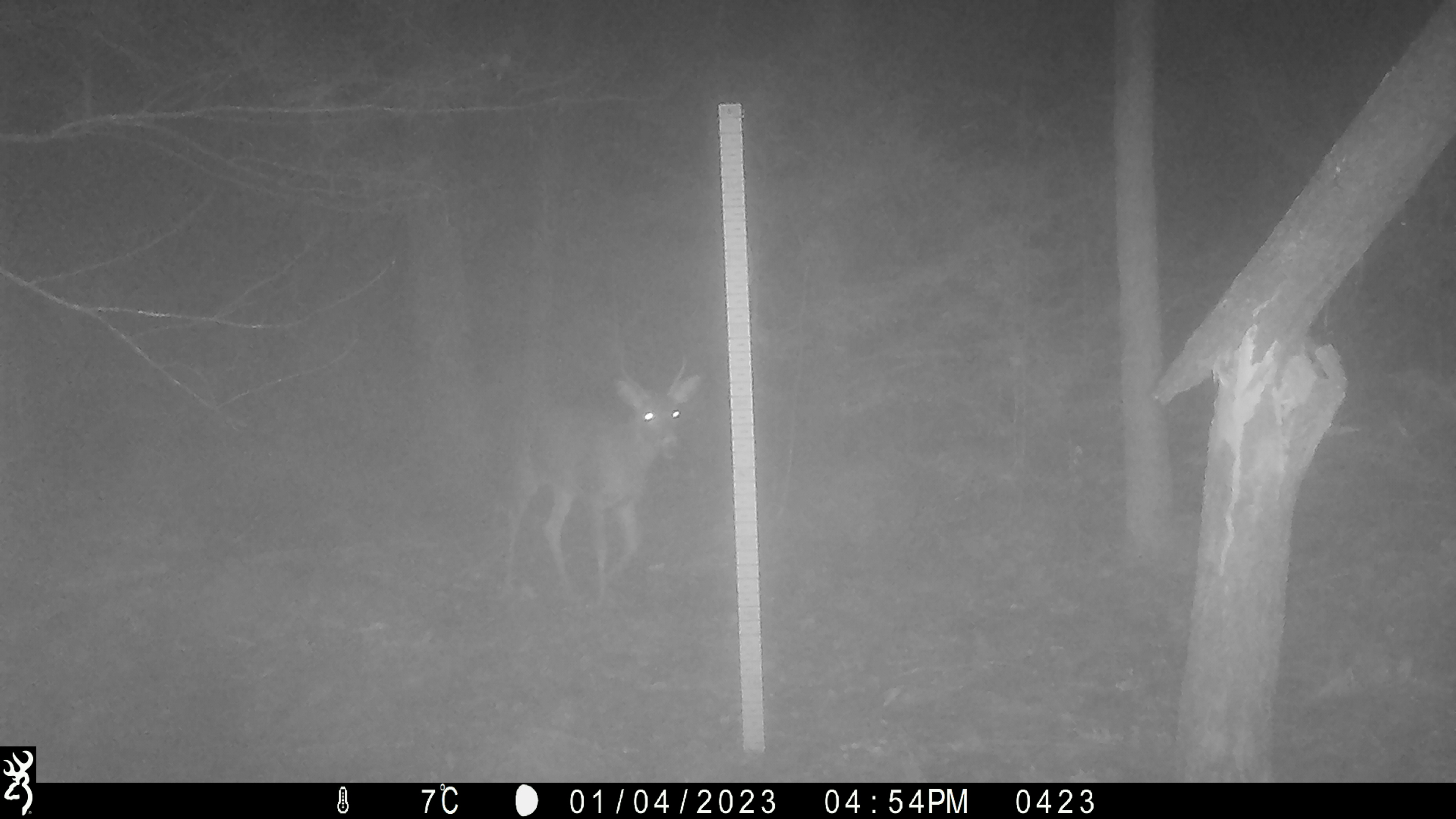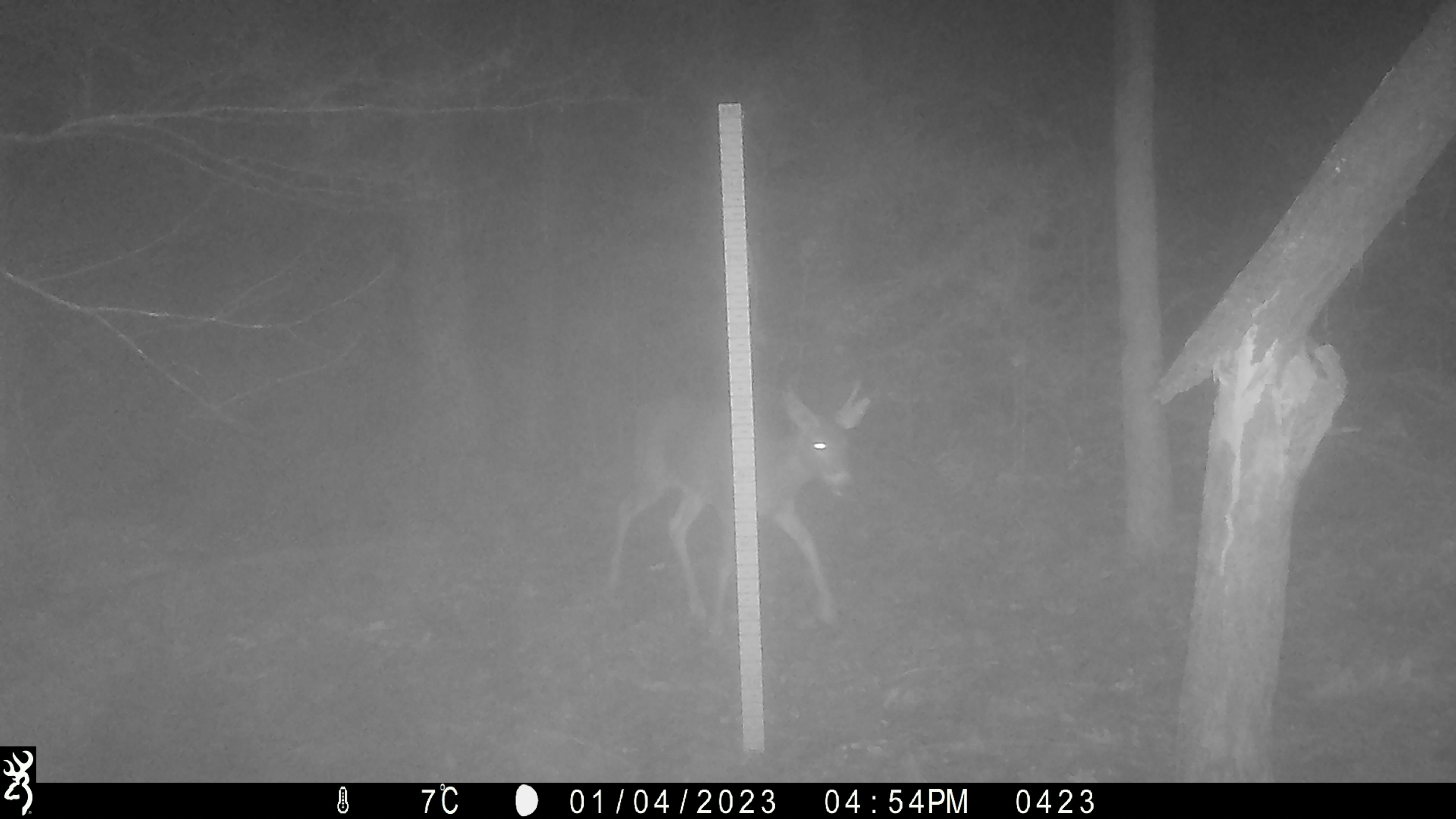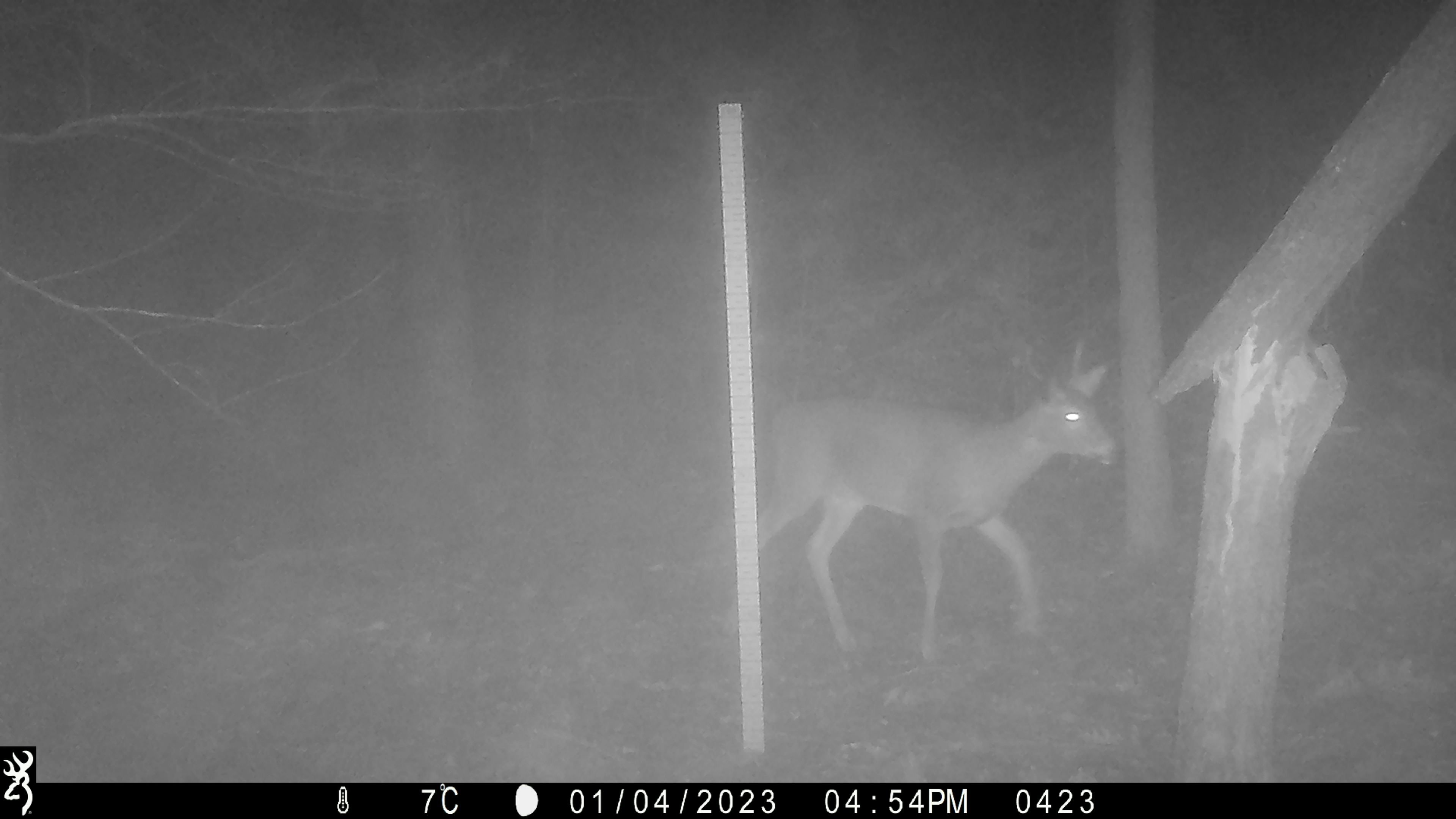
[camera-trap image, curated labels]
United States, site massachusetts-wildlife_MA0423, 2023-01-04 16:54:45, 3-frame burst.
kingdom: Animalia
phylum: Chordata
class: Mammalia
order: Artiodactyla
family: Cervidae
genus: Odocoileus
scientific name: Odocoileus virginianus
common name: white-tailed deer